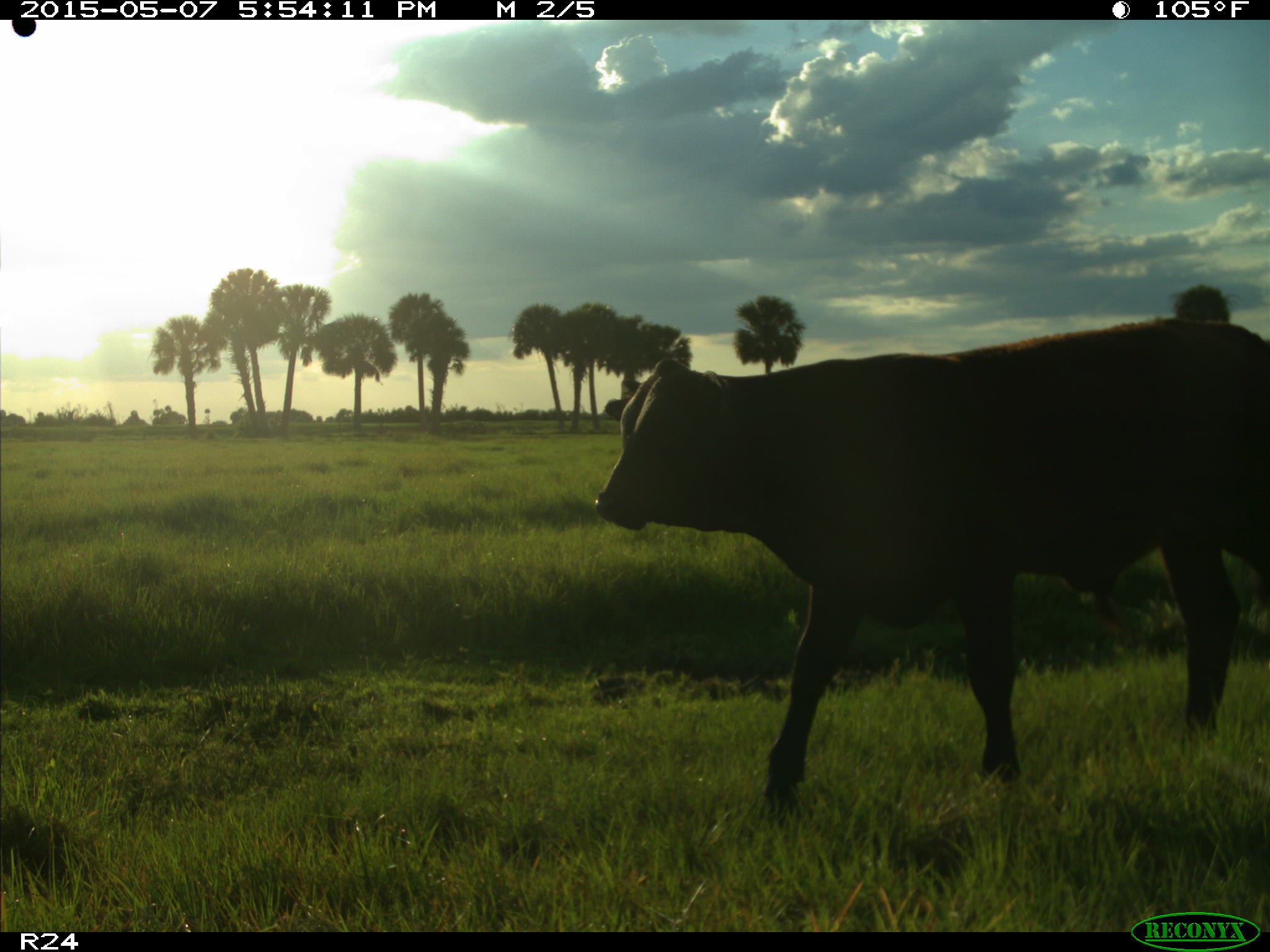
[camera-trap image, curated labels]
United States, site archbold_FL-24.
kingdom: Animalia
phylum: Chordata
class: Mammalia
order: Artiodactyla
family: Bovidae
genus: Bos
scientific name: Bos taurus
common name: domestic cow